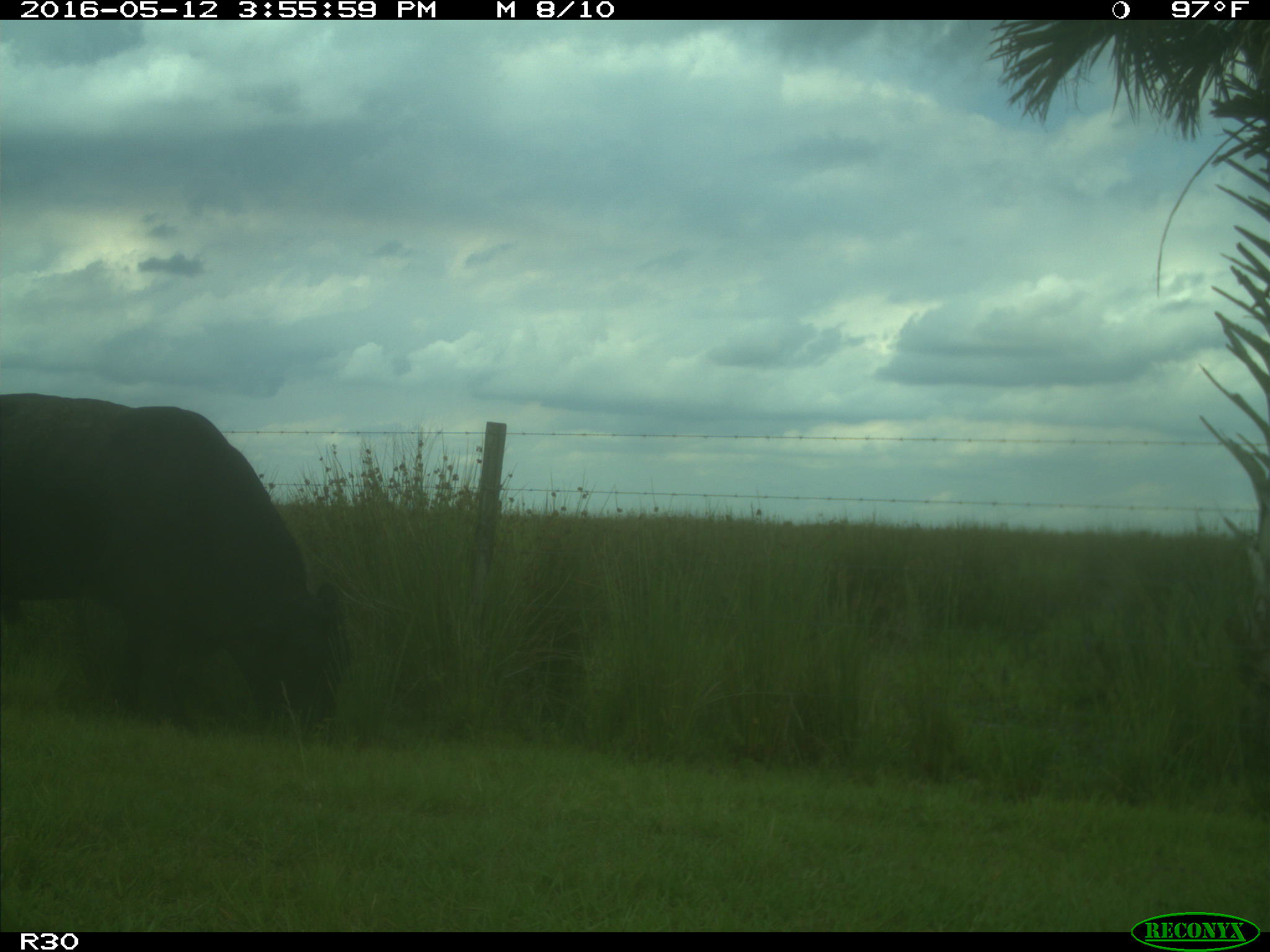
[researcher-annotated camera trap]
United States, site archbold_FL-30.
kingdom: Animalia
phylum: Chordata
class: Mammalia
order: Artiodactyla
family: Bovidae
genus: Bos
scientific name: Bos taurus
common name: domestic cow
Bos taurus (domestic cow).